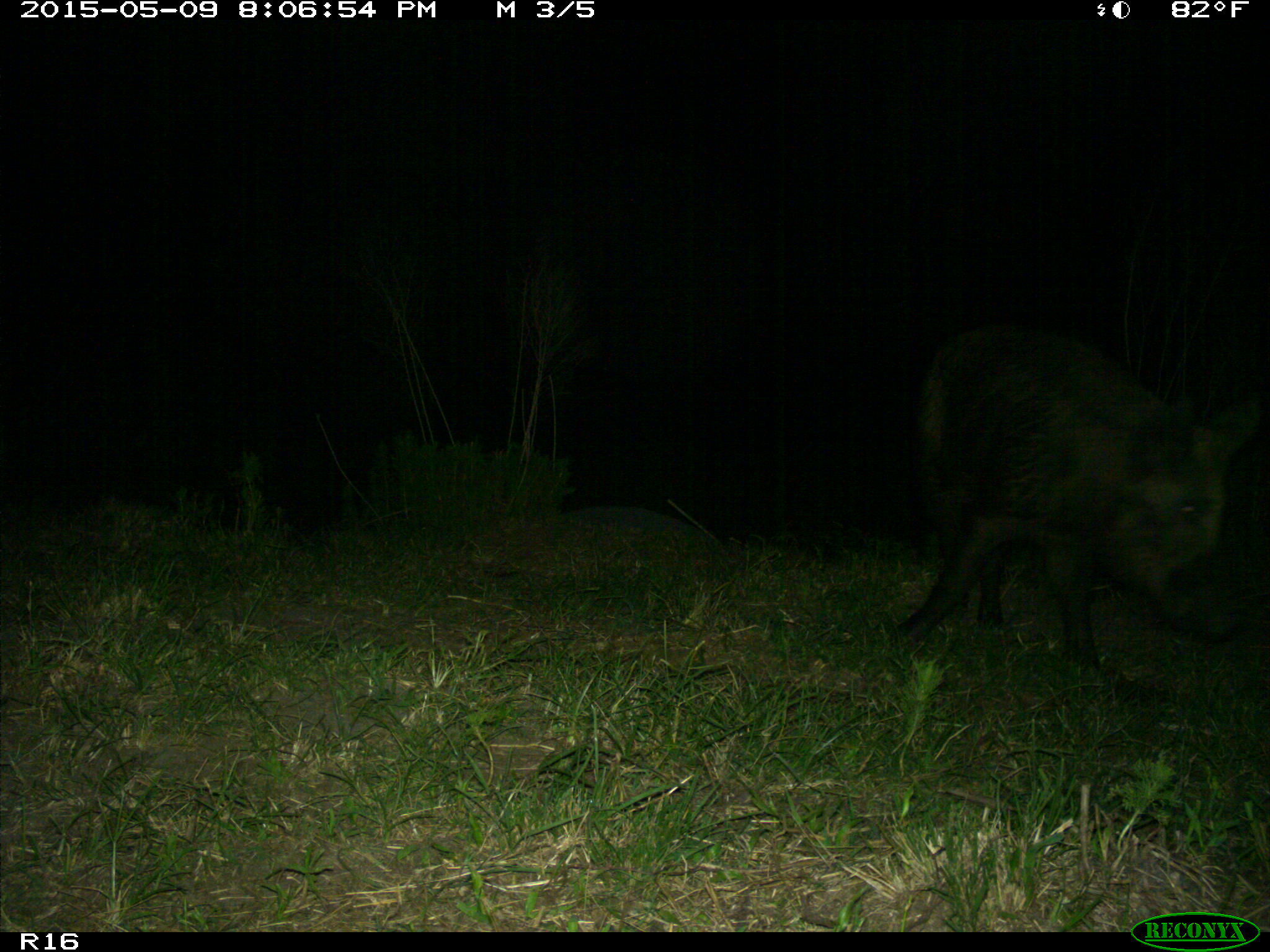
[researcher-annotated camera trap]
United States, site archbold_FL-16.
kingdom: Animalia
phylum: Chordata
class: Mammalia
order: Artiodactyla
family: Suidae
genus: Sus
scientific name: Sus scrofa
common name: wild boar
Sus scrofa (wild boar).